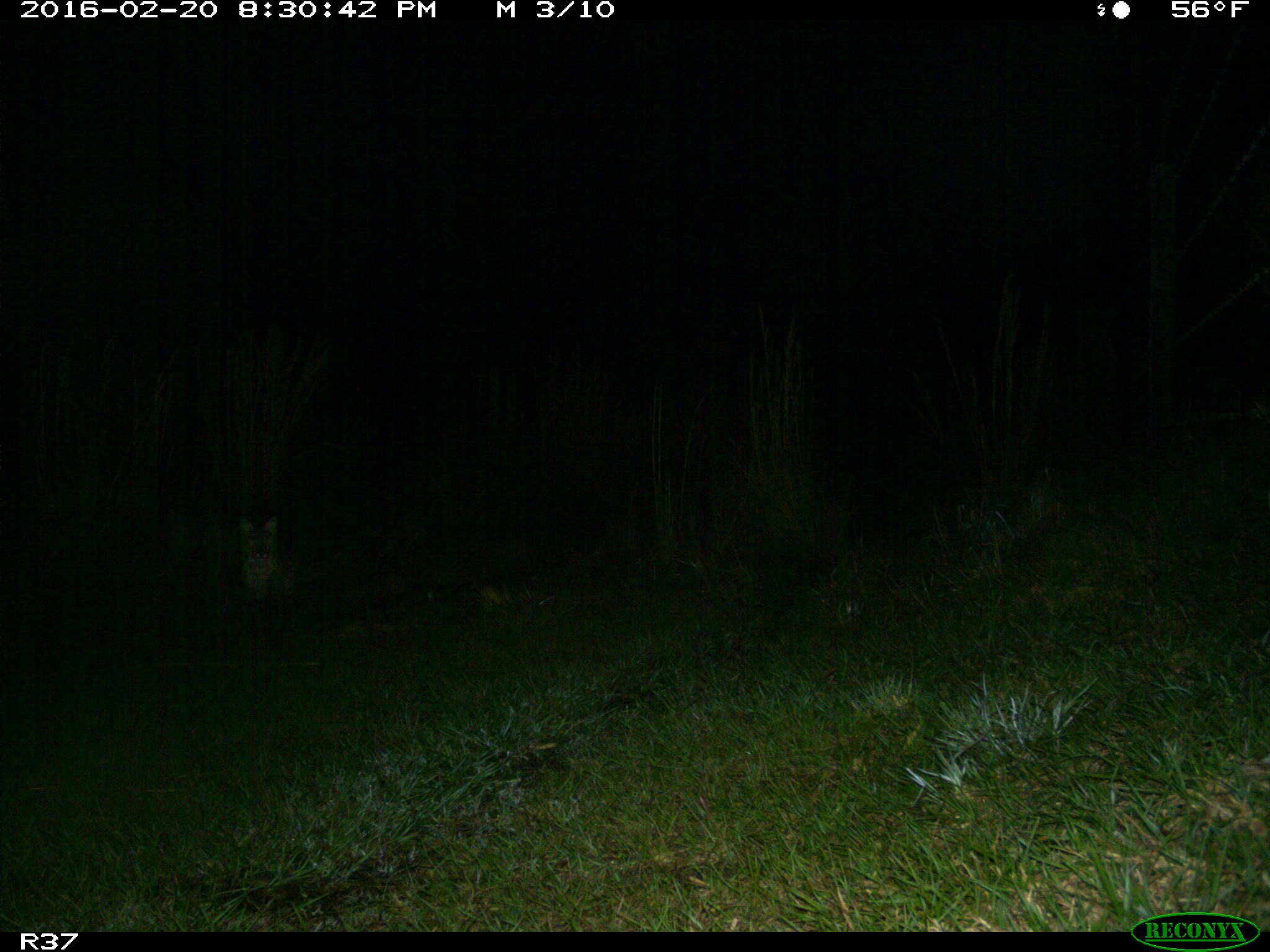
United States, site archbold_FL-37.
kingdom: Animalia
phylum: Chordata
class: Mammalia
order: Carnivora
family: Felidae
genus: Lynx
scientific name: Lynx rufus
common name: bobcat